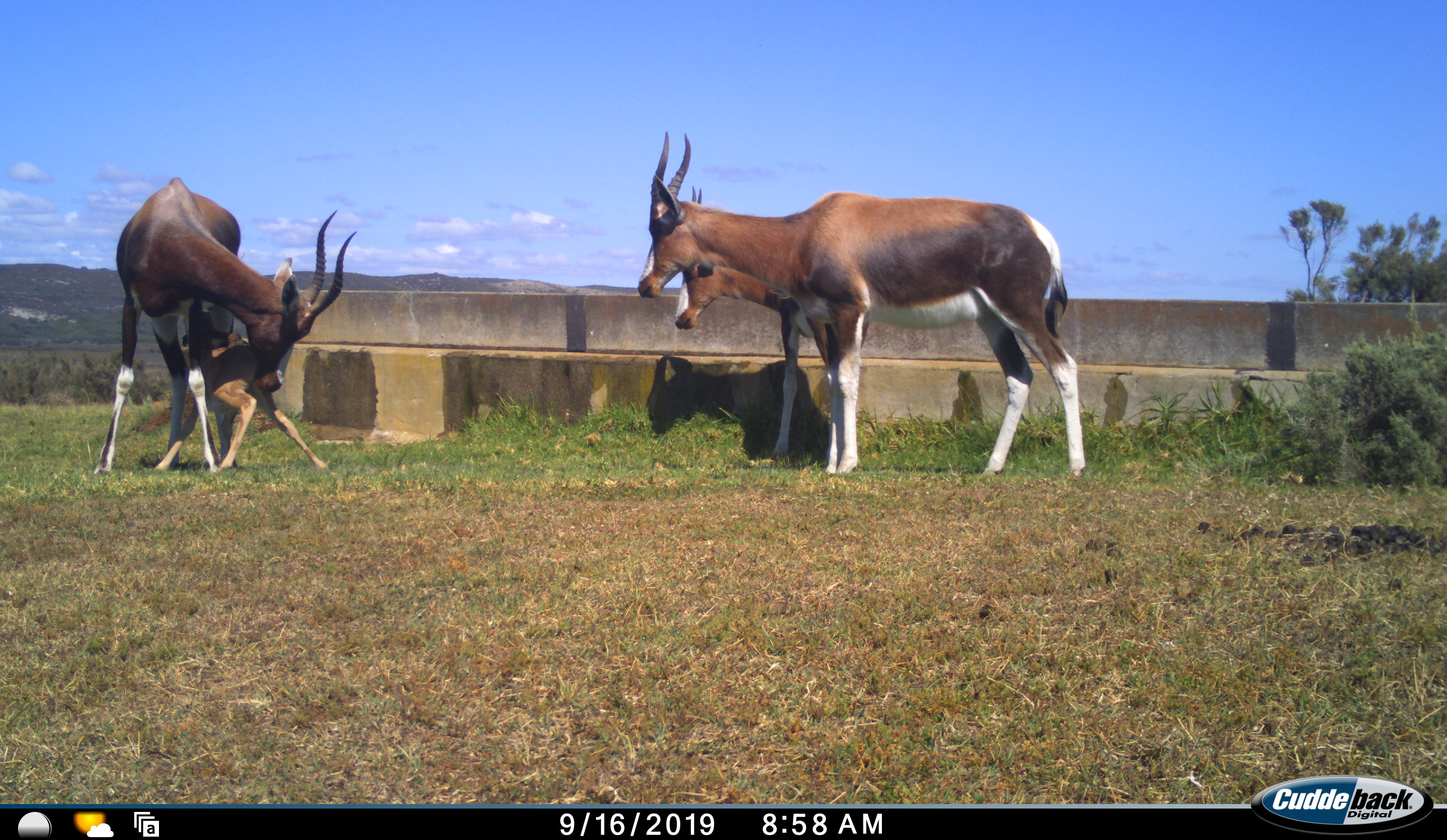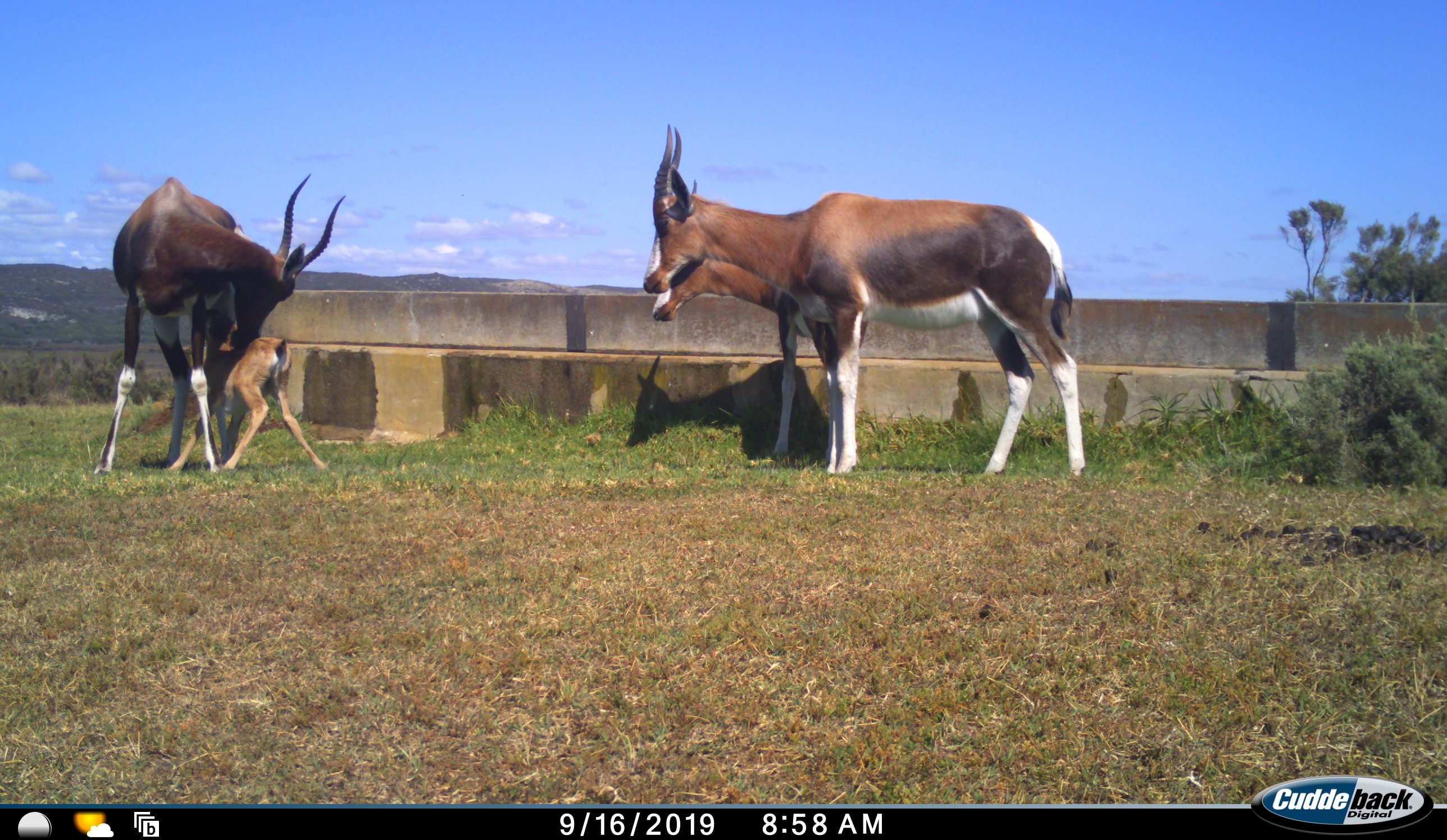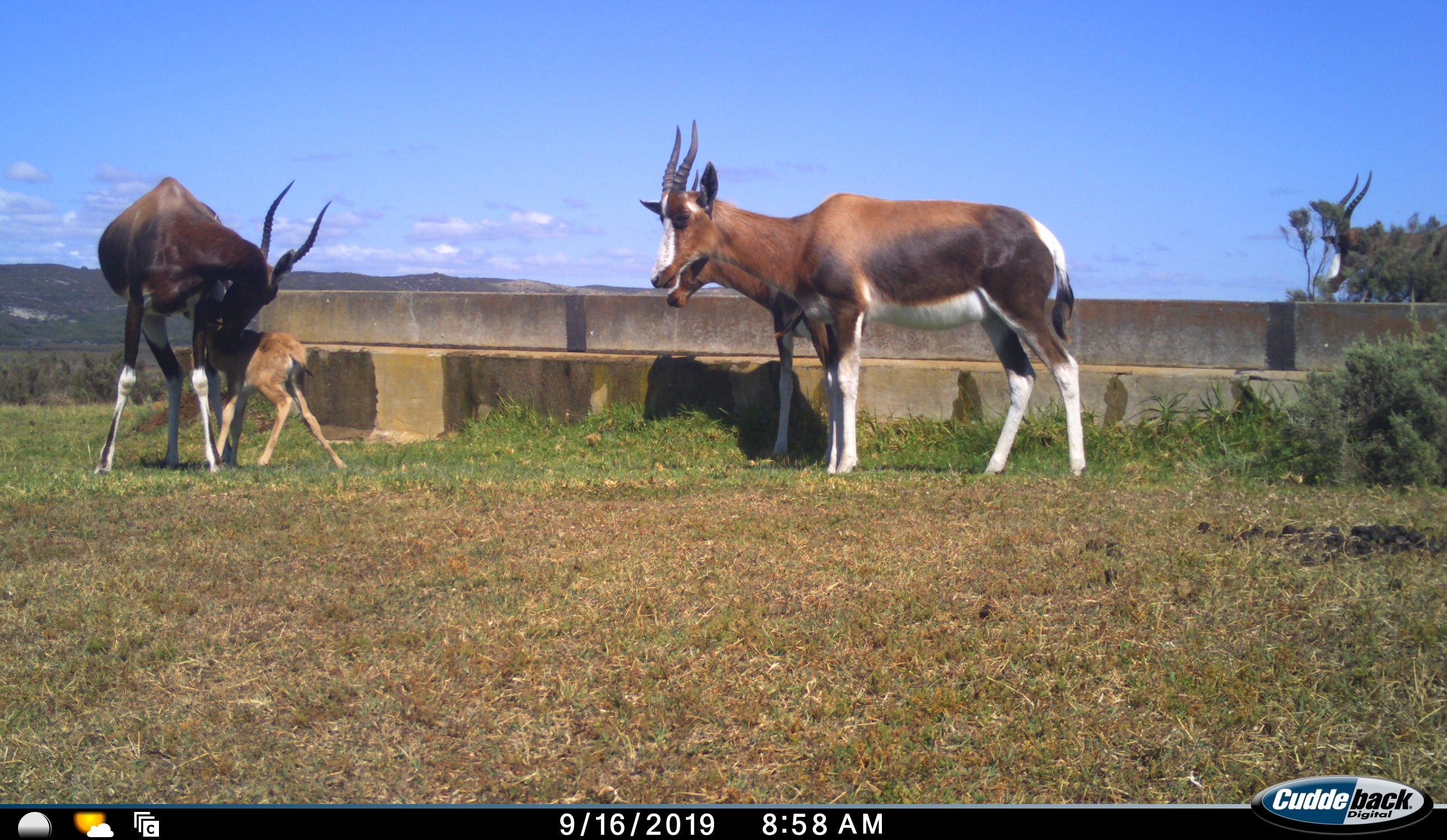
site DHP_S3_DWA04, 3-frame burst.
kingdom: Animalia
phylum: Chordata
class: Mammalia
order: Artiodactyla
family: Bovidae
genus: Damaliscus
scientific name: Damaliscus pygargus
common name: bontebok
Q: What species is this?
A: Bontebok (Damaliscus pygargus).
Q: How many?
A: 5.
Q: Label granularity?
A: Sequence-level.